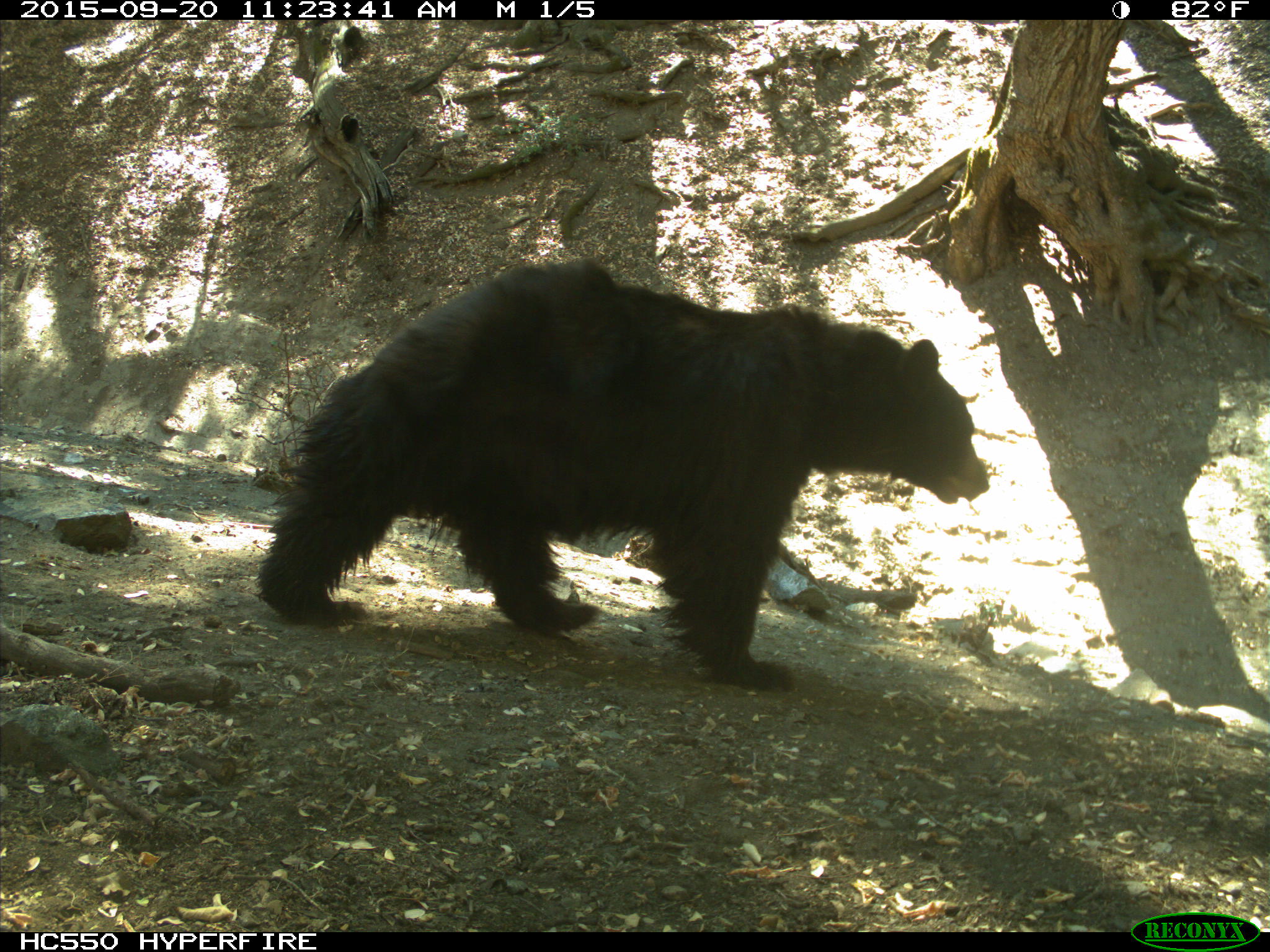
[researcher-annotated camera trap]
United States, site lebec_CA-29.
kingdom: Animalia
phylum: Chordata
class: Mammalia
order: Carnivora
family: Ursidae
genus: Ursus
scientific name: Ursus americanus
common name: american black bear